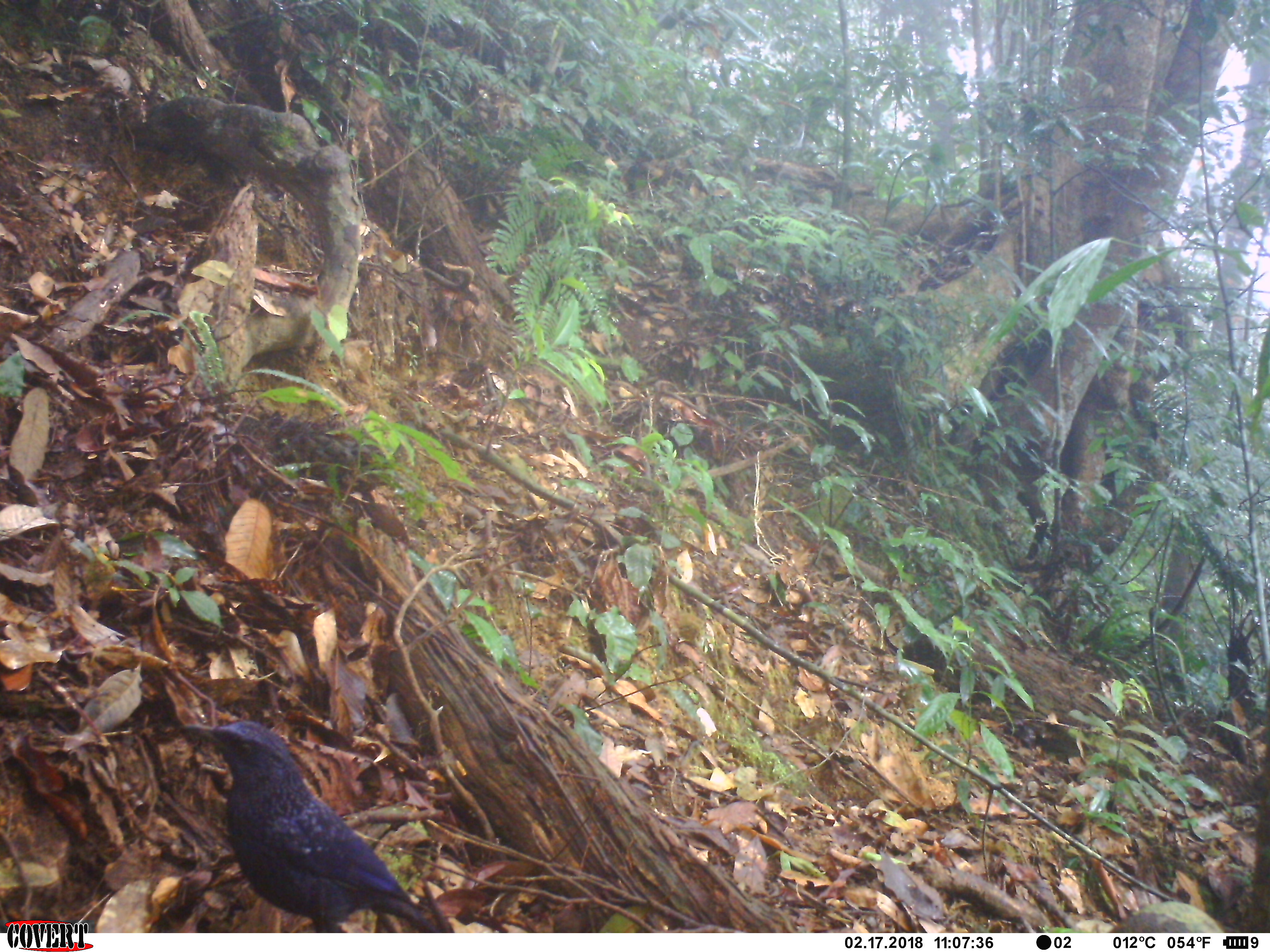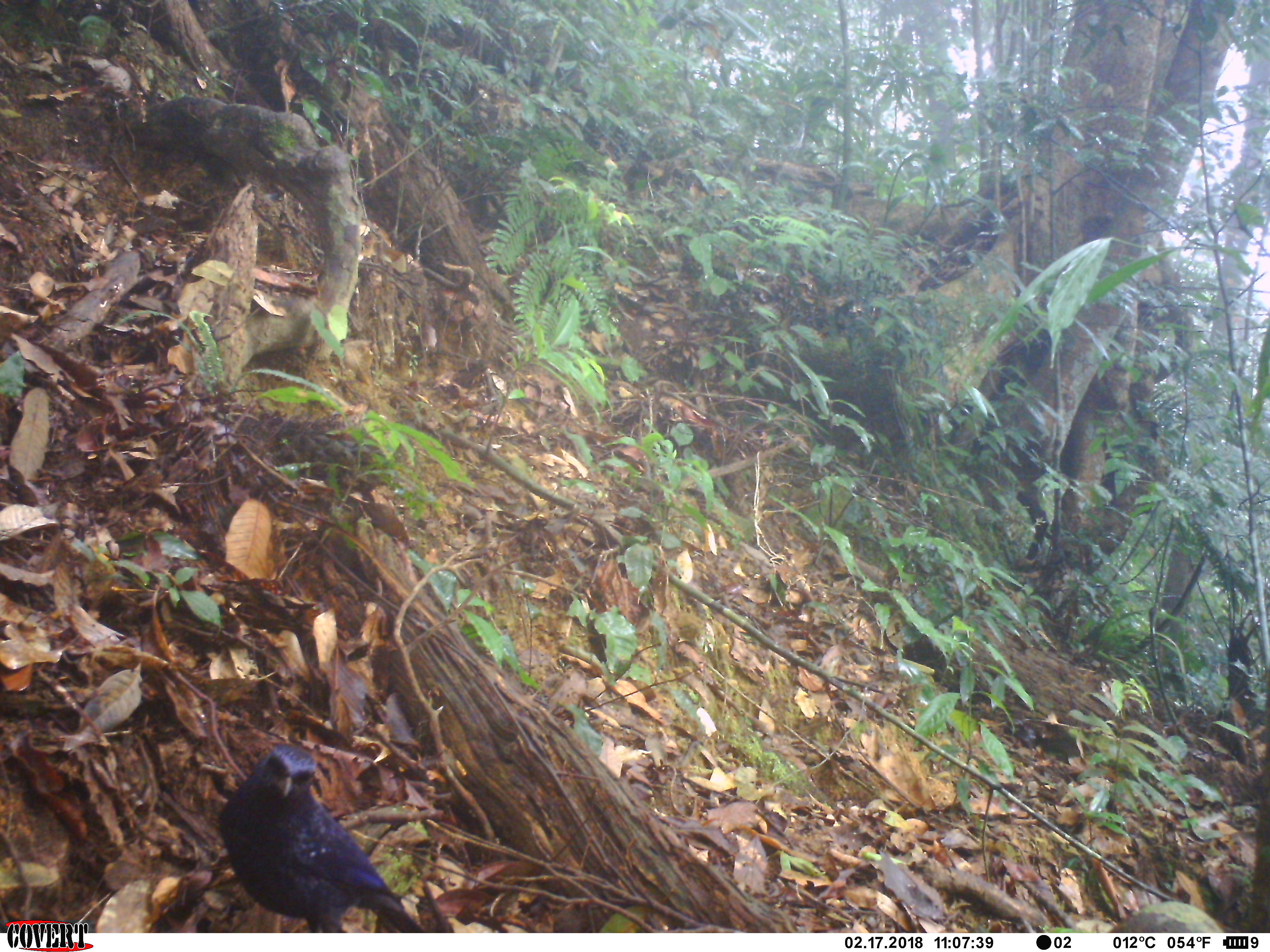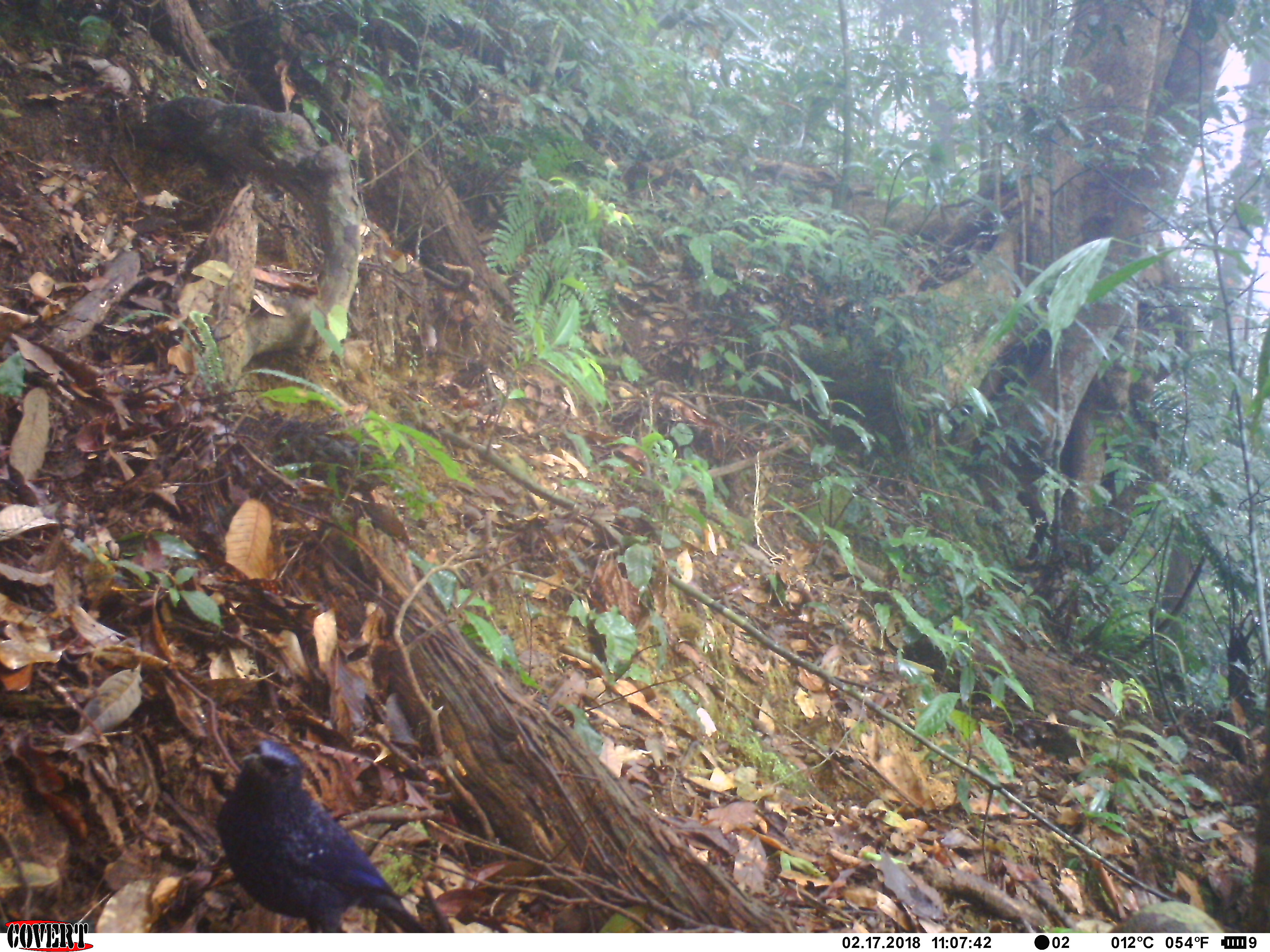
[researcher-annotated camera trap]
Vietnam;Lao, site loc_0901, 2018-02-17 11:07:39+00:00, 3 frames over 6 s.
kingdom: Animalia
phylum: Chordata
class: Aves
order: Passeriformes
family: Muscicapidae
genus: Myophonus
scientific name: Myophonus caeruleus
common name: blue whistling thrush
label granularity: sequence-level